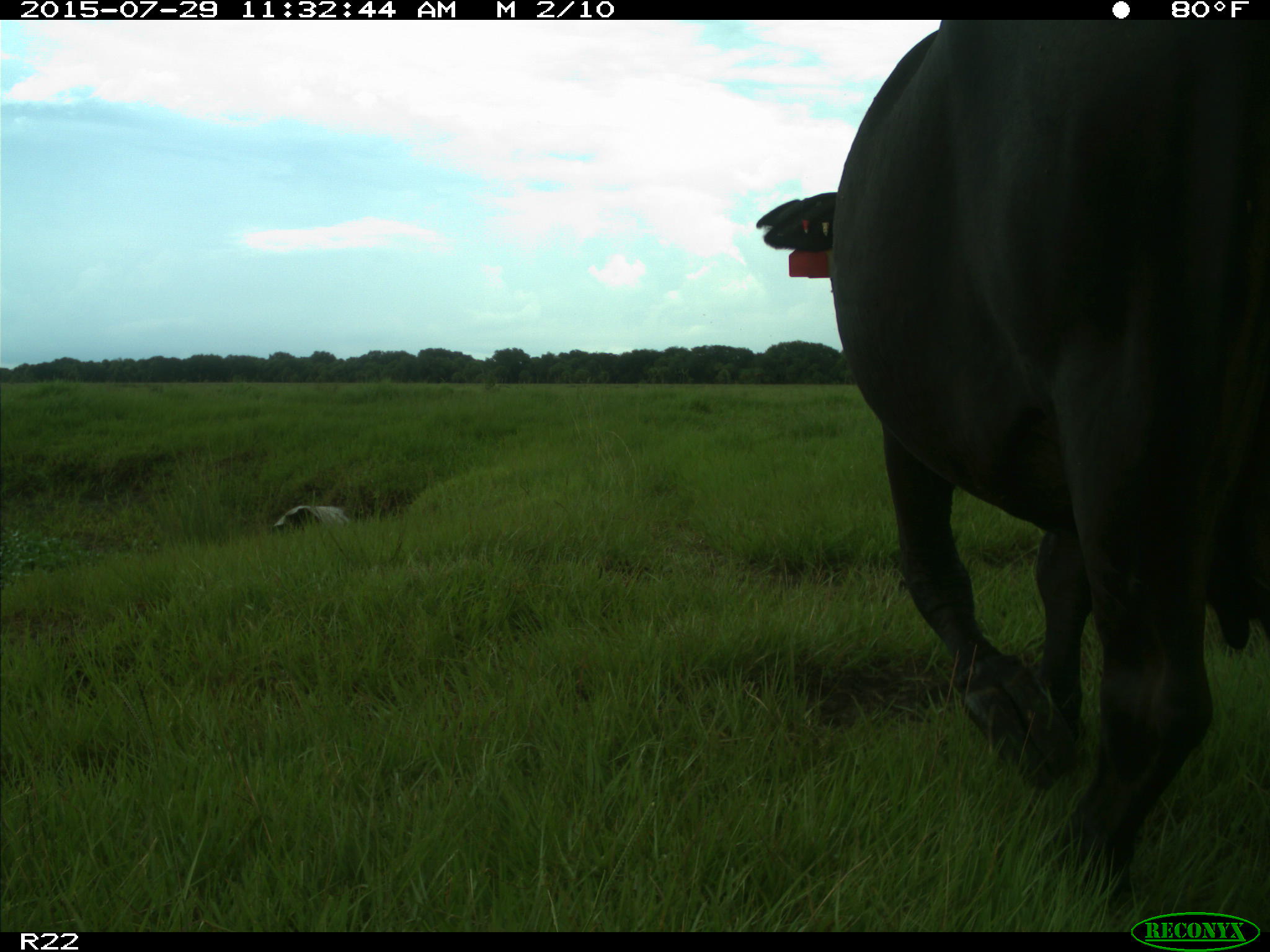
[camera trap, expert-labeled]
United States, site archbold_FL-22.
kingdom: Animalia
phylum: Chordata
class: Mammalia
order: Artiodactyla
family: Bovidae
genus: Bos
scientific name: Bos taurus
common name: domestic cow